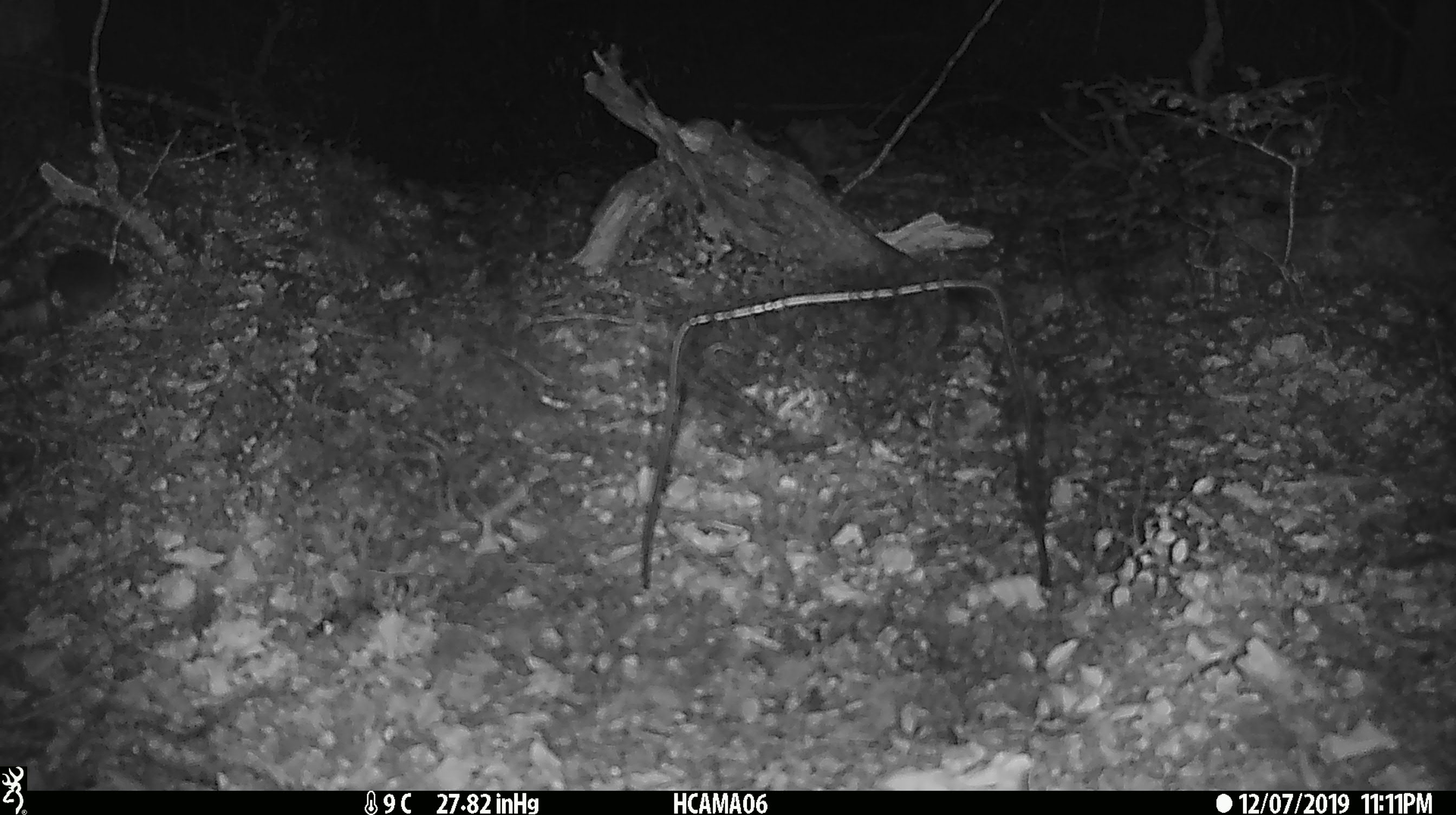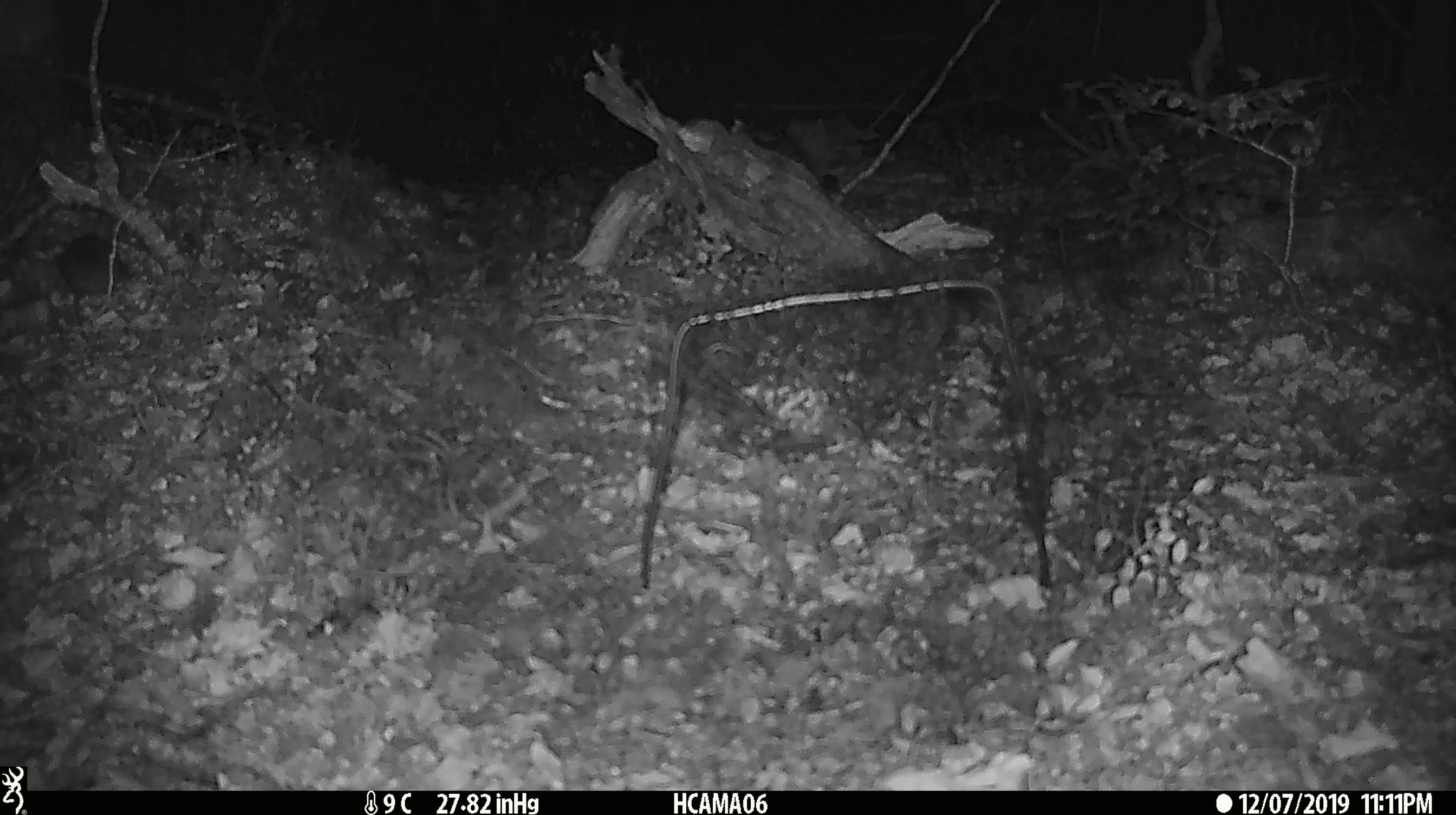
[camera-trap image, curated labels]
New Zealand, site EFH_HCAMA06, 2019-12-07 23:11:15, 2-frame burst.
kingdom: Animalia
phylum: Chordata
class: Mammalia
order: Rodentia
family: Muridae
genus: Mus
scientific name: Mus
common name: mouse